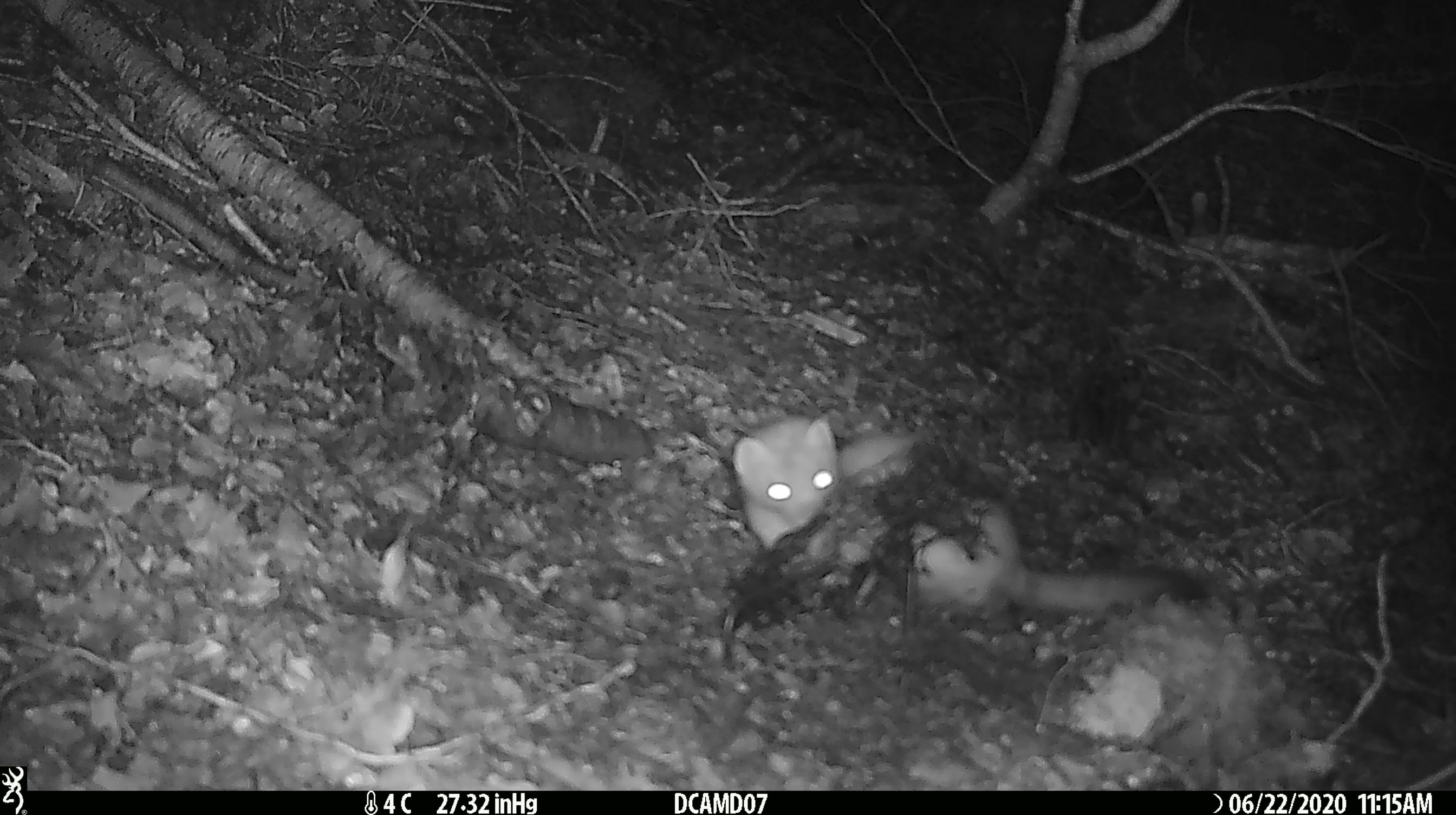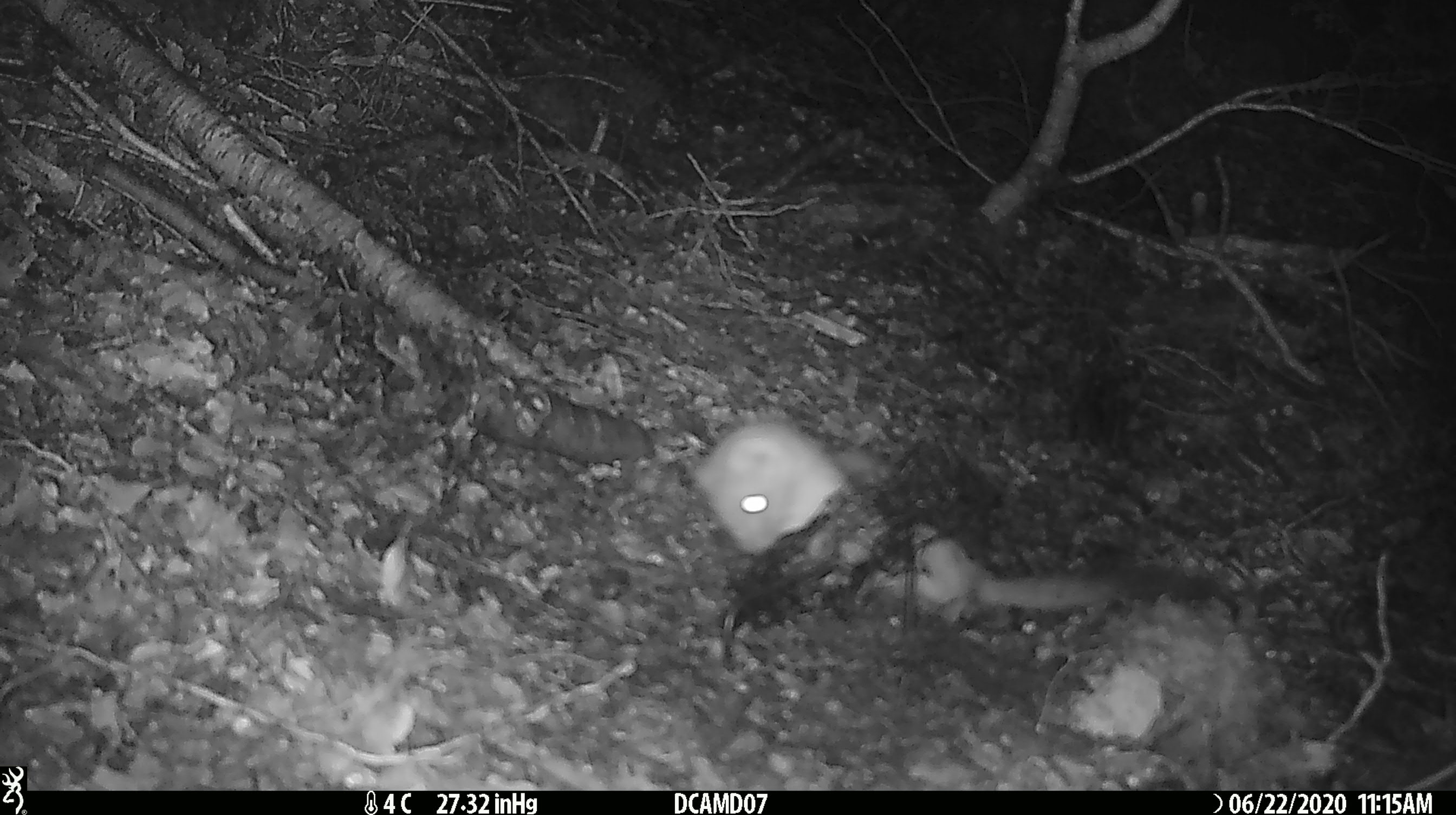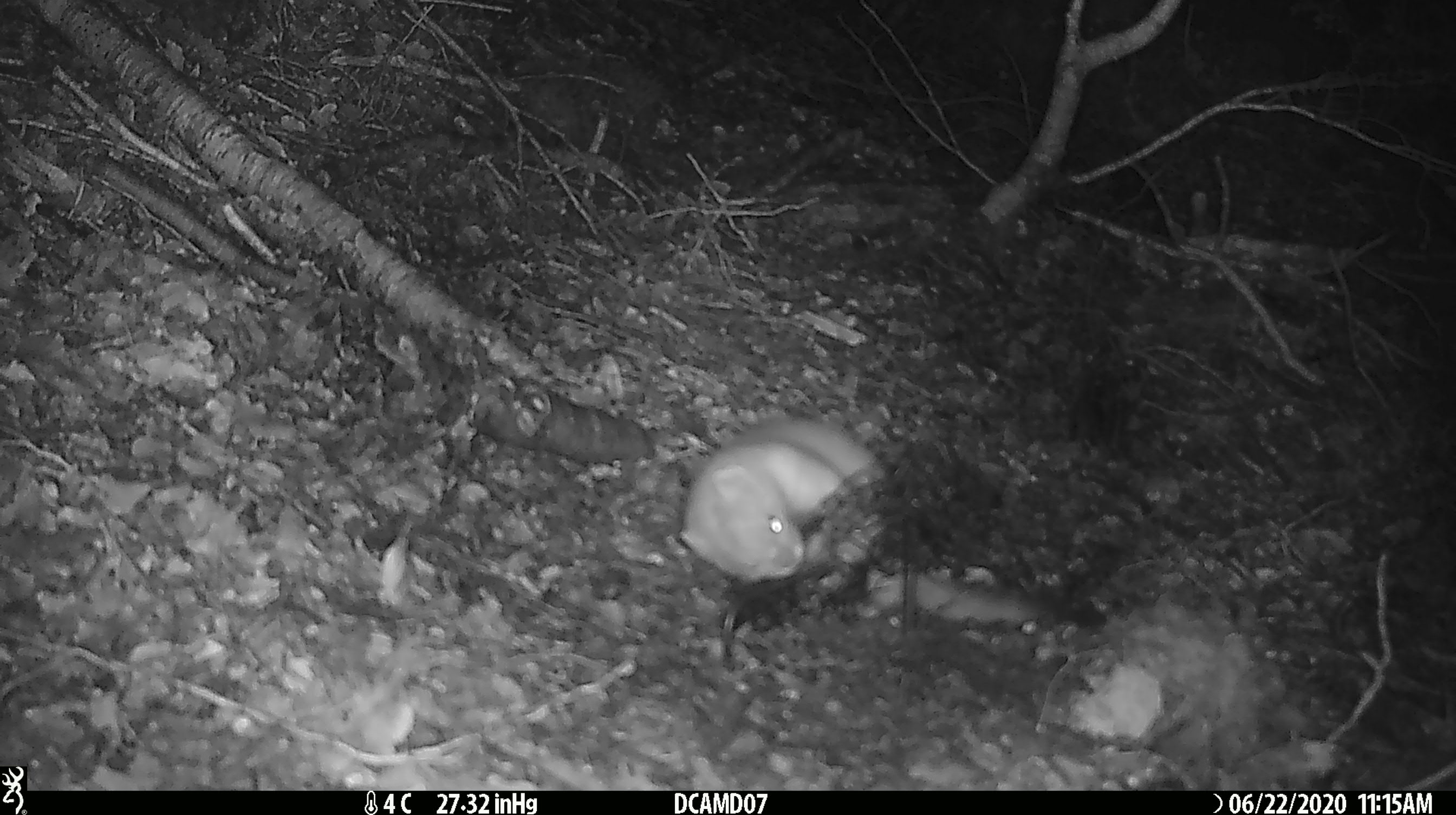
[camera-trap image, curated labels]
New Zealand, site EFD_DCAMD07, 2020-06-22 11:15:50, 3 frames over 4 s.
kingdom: Animalia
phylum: Chordata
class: Mammalia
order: Carnivora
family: Mustelidae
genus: Mustela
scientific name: Mustela erminea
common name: stoat